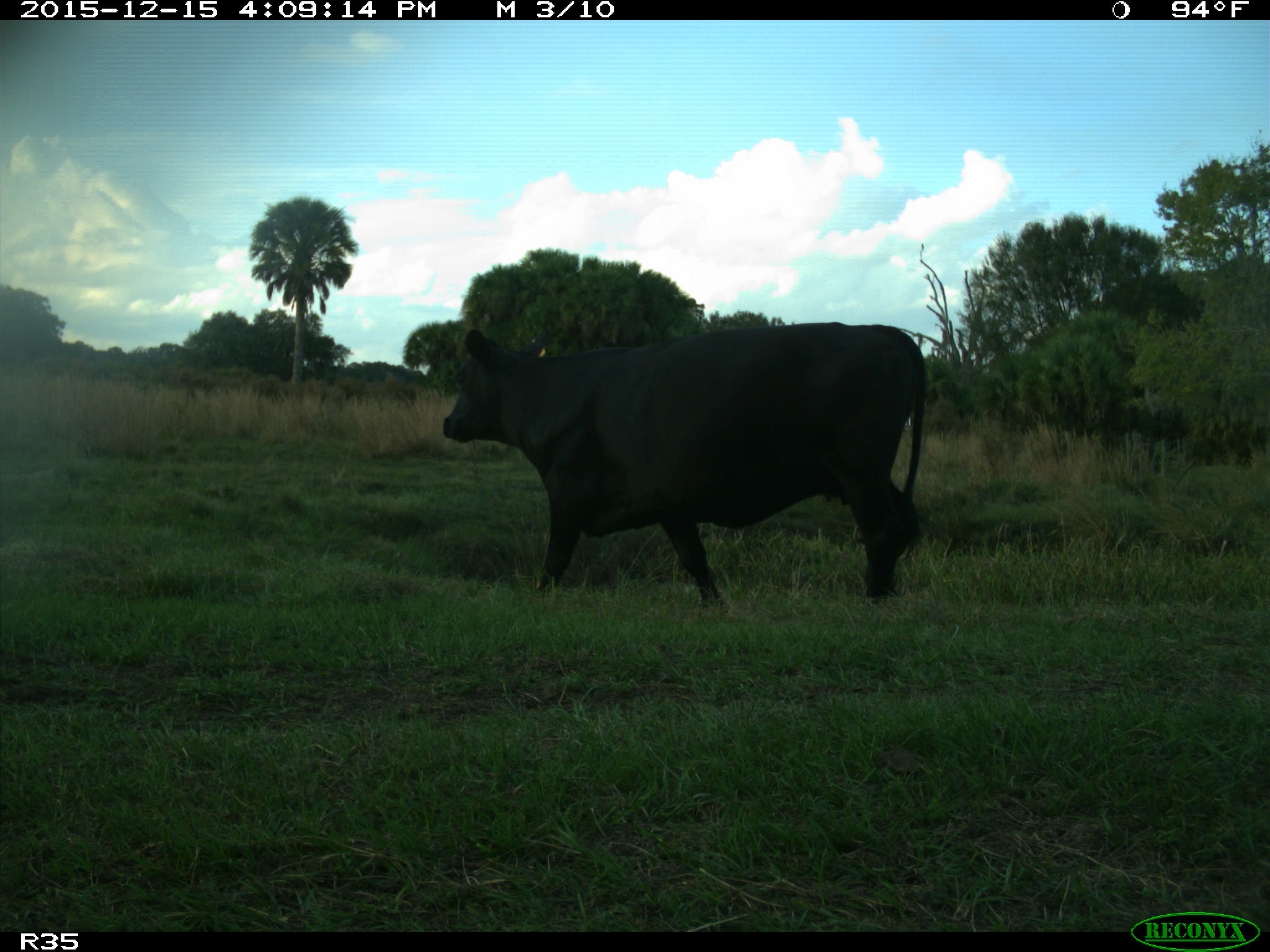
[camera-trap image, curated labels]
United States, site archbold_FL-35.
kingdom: Animalia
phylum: Chordata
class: Mammalia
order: Artiodactyla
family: Bovidae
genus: Bos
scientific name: Bos taurus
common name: domestic cow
Bos taurus (domestic cow).